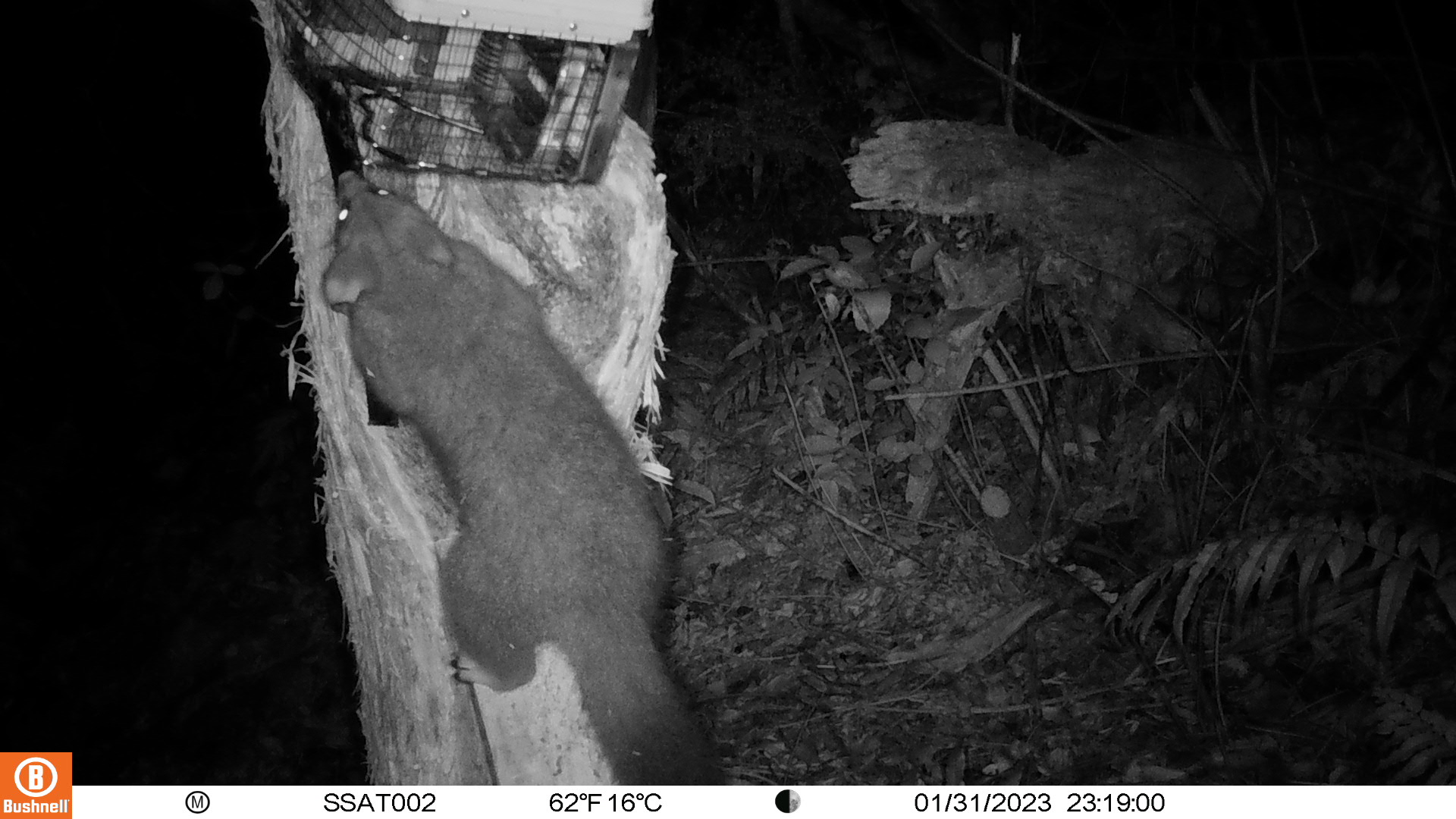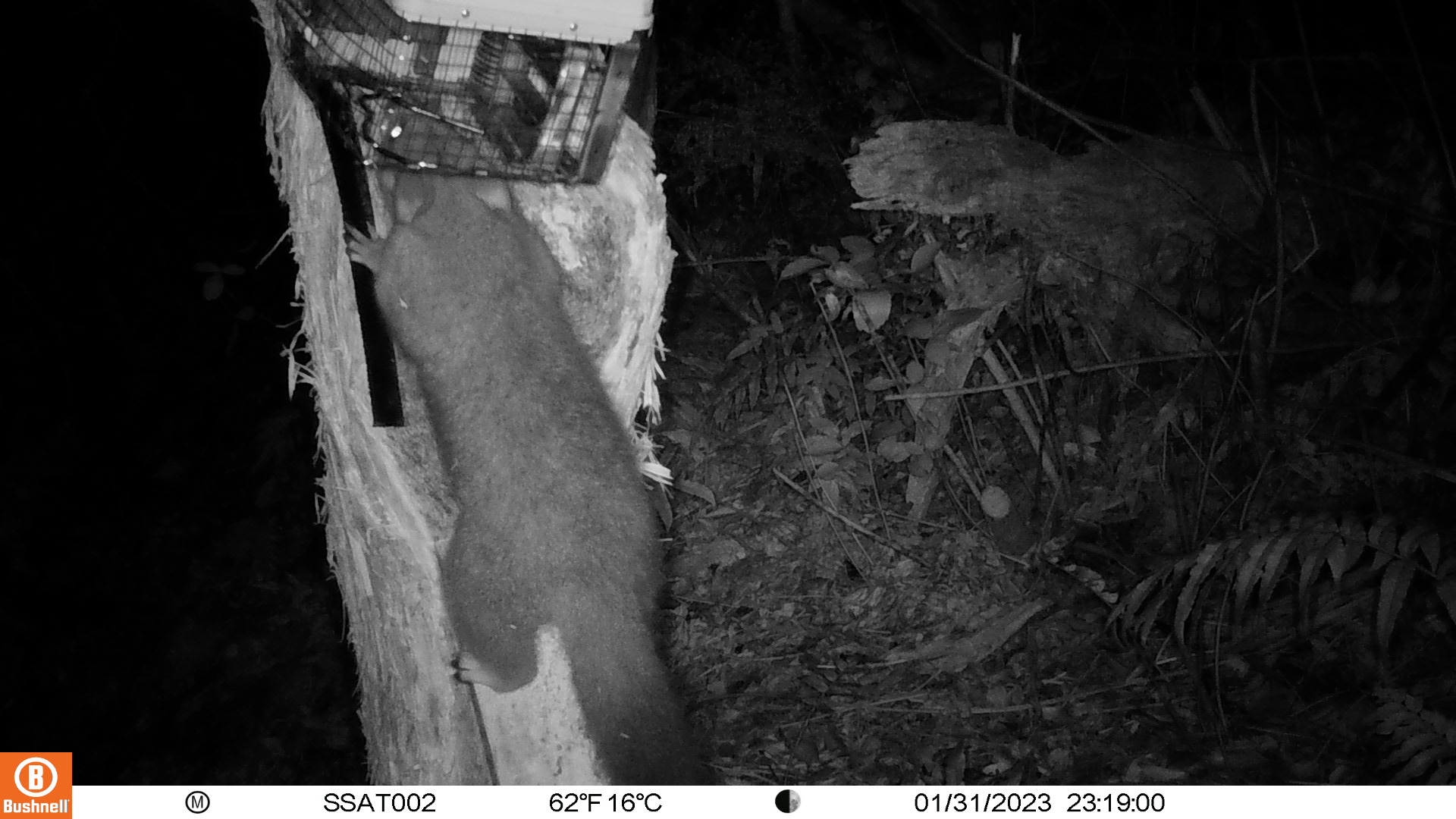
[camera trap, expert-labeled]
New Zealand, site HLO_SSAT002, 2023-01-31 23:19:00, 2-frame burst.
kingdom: Animalia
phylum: Chordata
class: Mammalia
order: Diprotodontia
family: Phalangeridae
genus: Trichosurus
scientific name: Trichosurus vulpecula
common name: common brushtail possum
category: possum